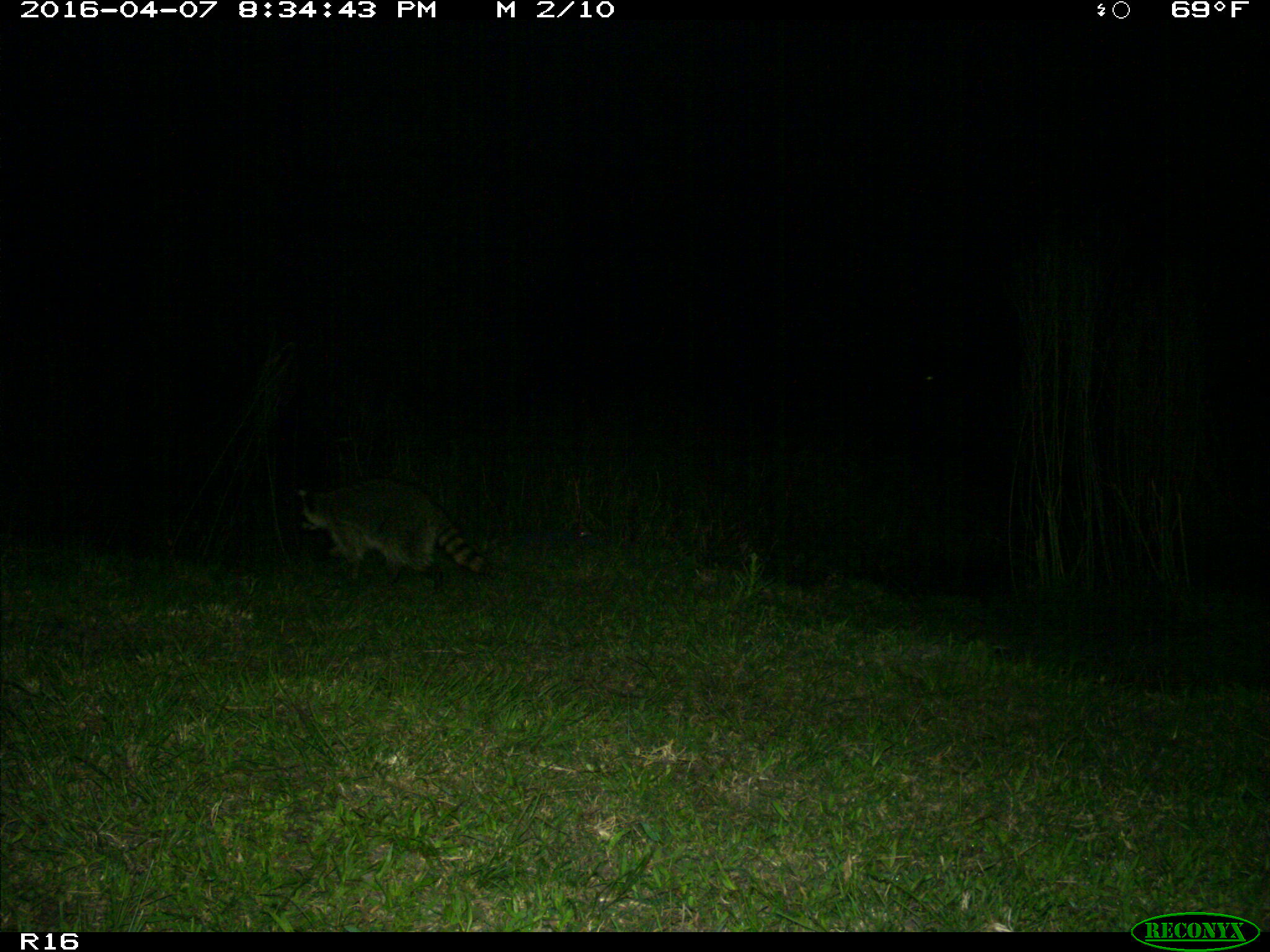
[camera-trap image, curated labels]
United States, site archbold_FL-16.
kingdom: Animalia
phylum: Chordata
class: Mammalia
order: Carnivora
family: Procyonidae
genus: Procyon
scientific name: Procyon lotor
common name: common raccoon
Procyon lotor (common raccoon).